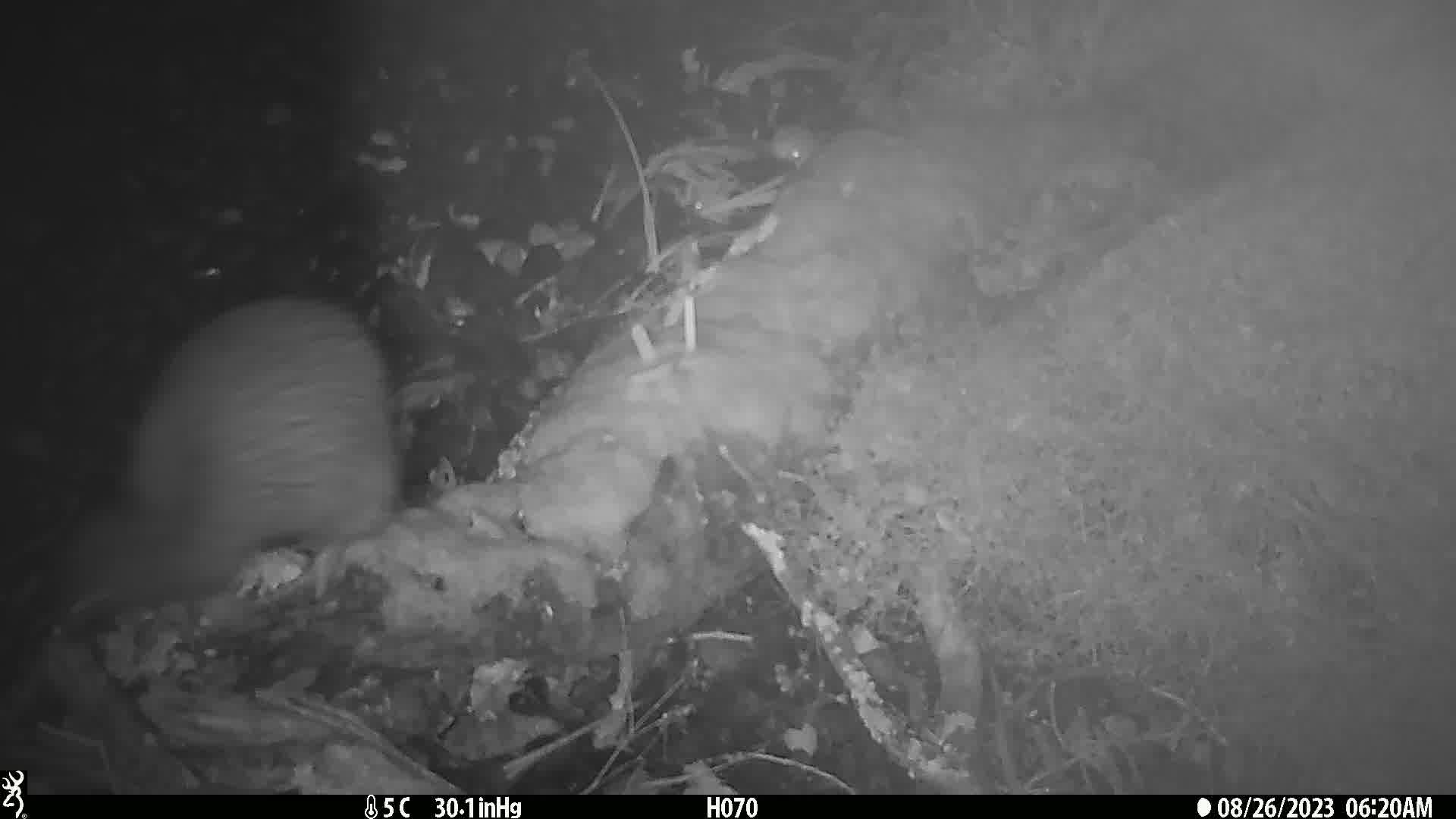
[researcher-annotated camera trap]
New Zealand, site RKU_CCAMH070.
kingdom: Animalia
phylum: Chordata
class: Aves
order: Apterygiformes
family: Apterygidae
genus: Apteryx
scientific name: Apteryx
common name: kiwi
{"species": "kiwi (Apteryx)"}